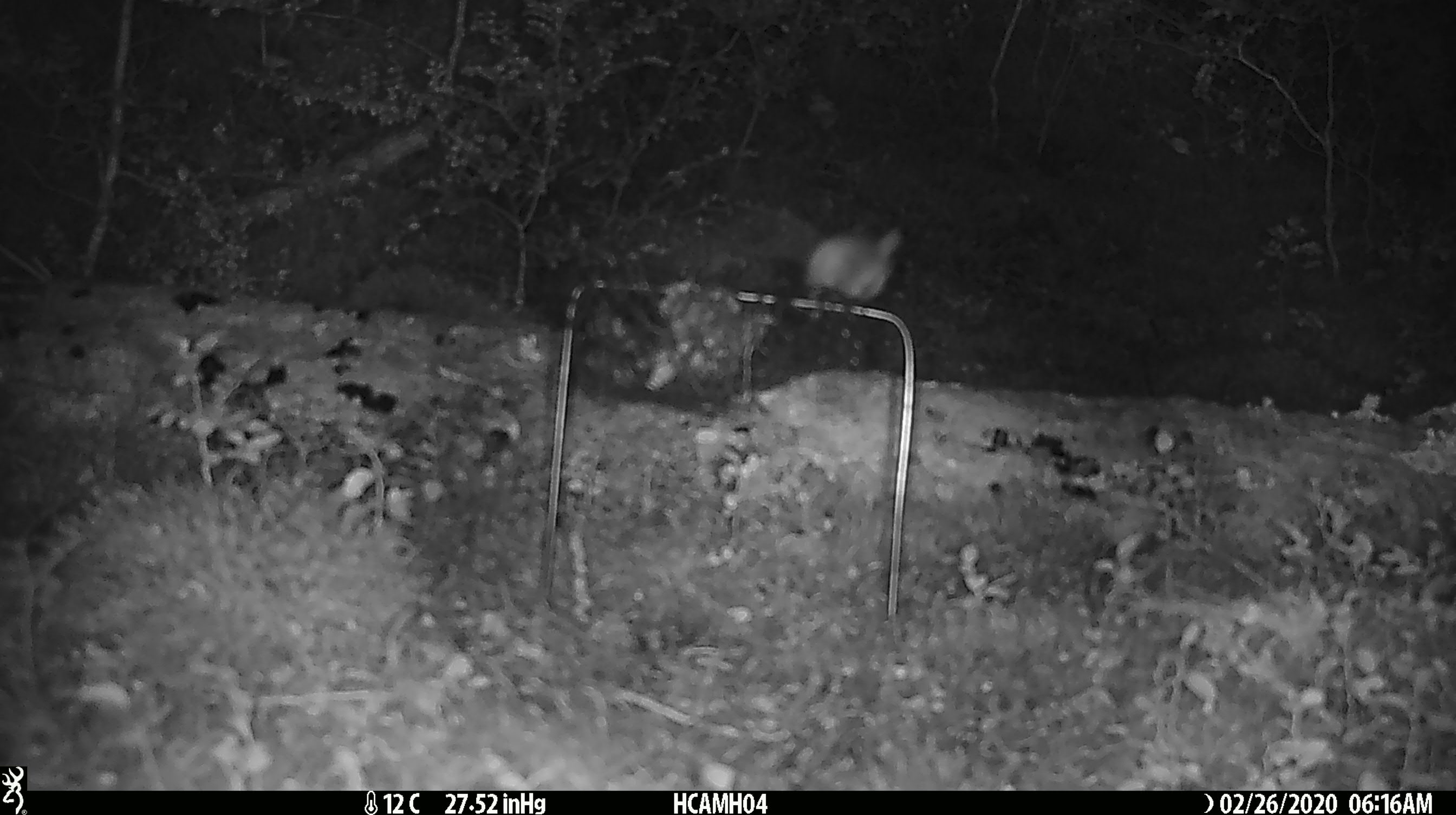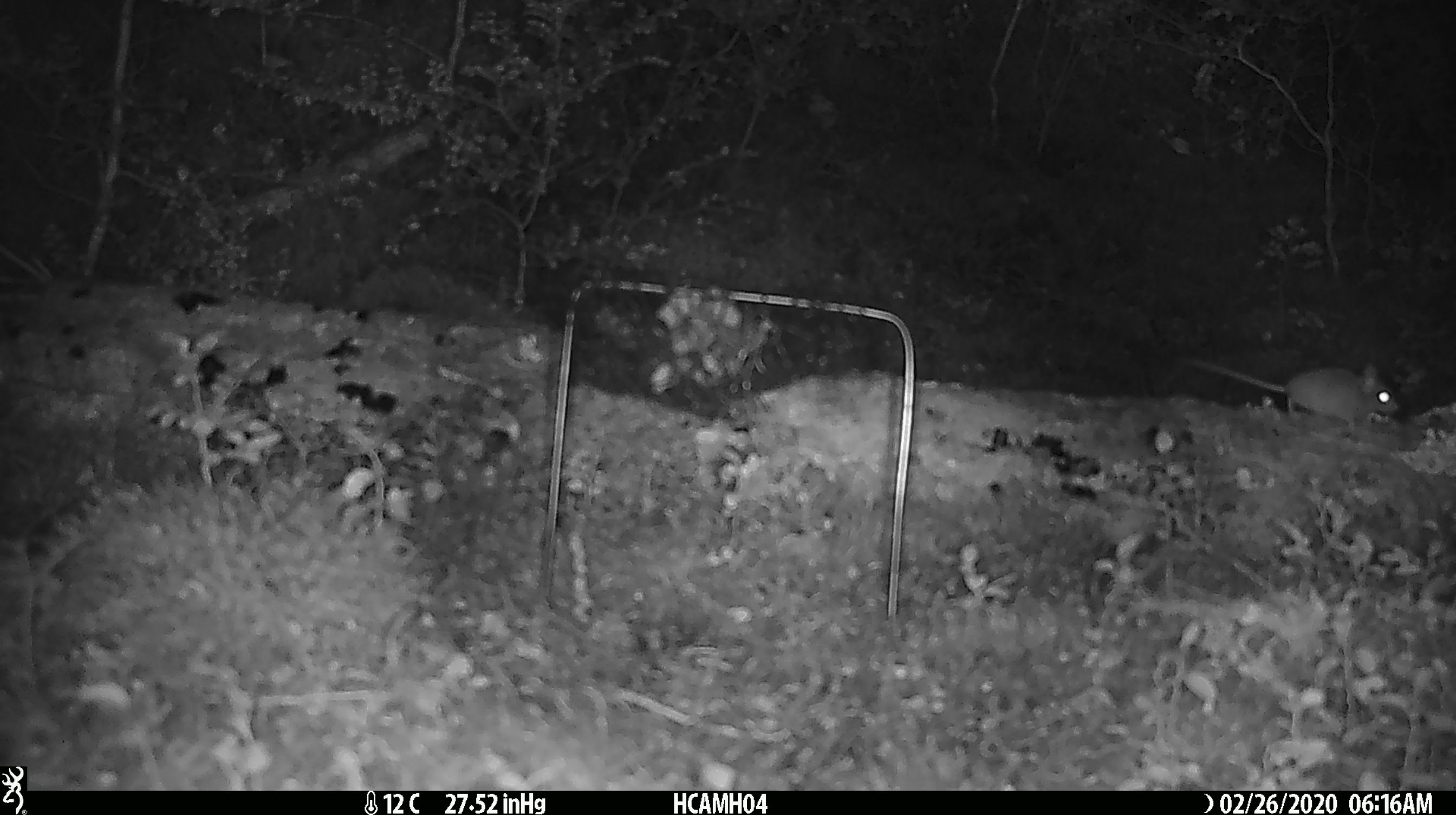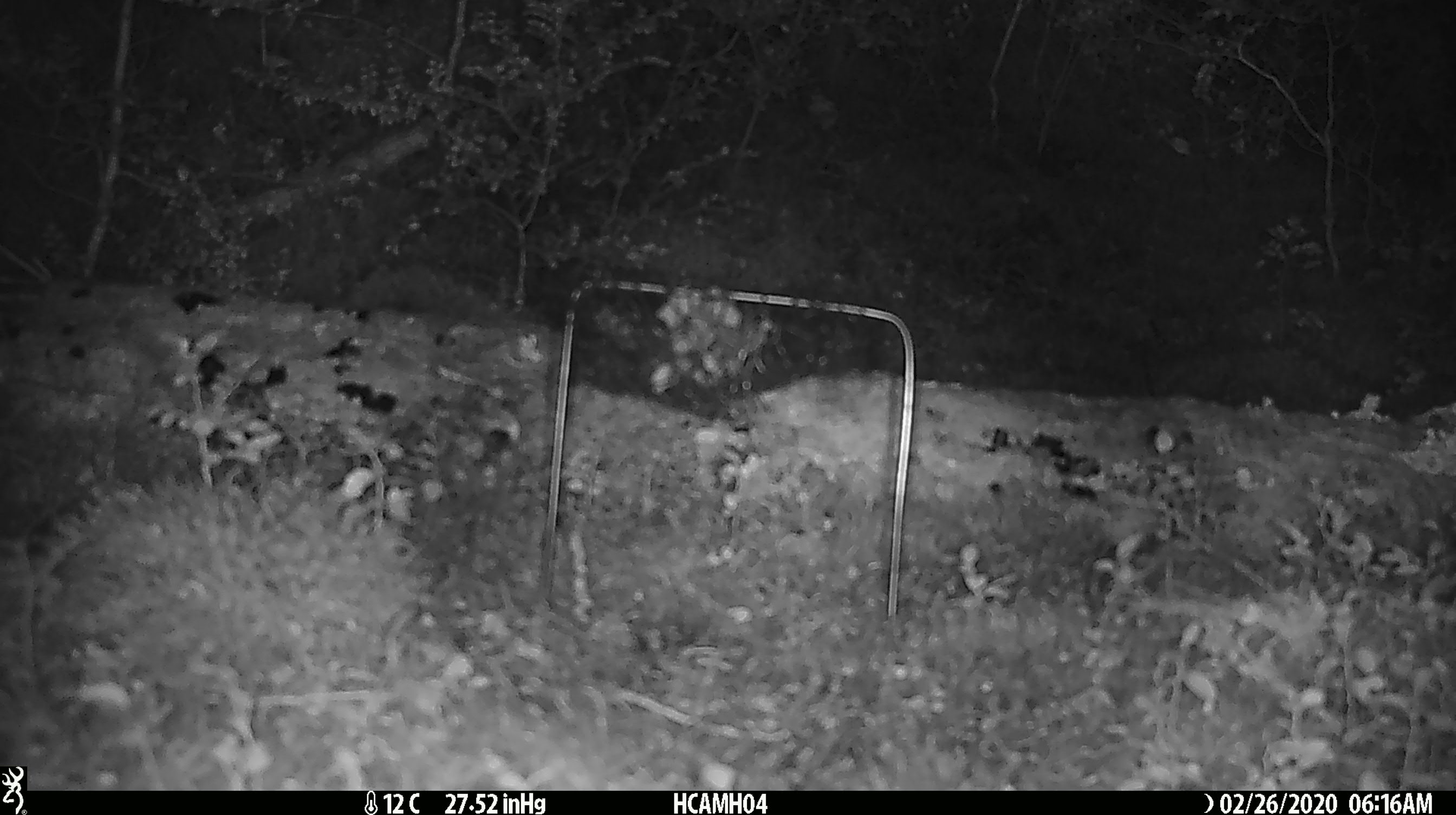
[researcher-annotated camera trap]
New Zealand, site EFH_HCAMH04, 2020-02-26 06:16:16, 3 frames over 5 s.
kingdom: Animalia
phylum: Chordata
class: Mammalia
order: Rodentia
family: Muridae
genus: Mus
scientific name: Mus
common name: mouse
Mouse (Mus).